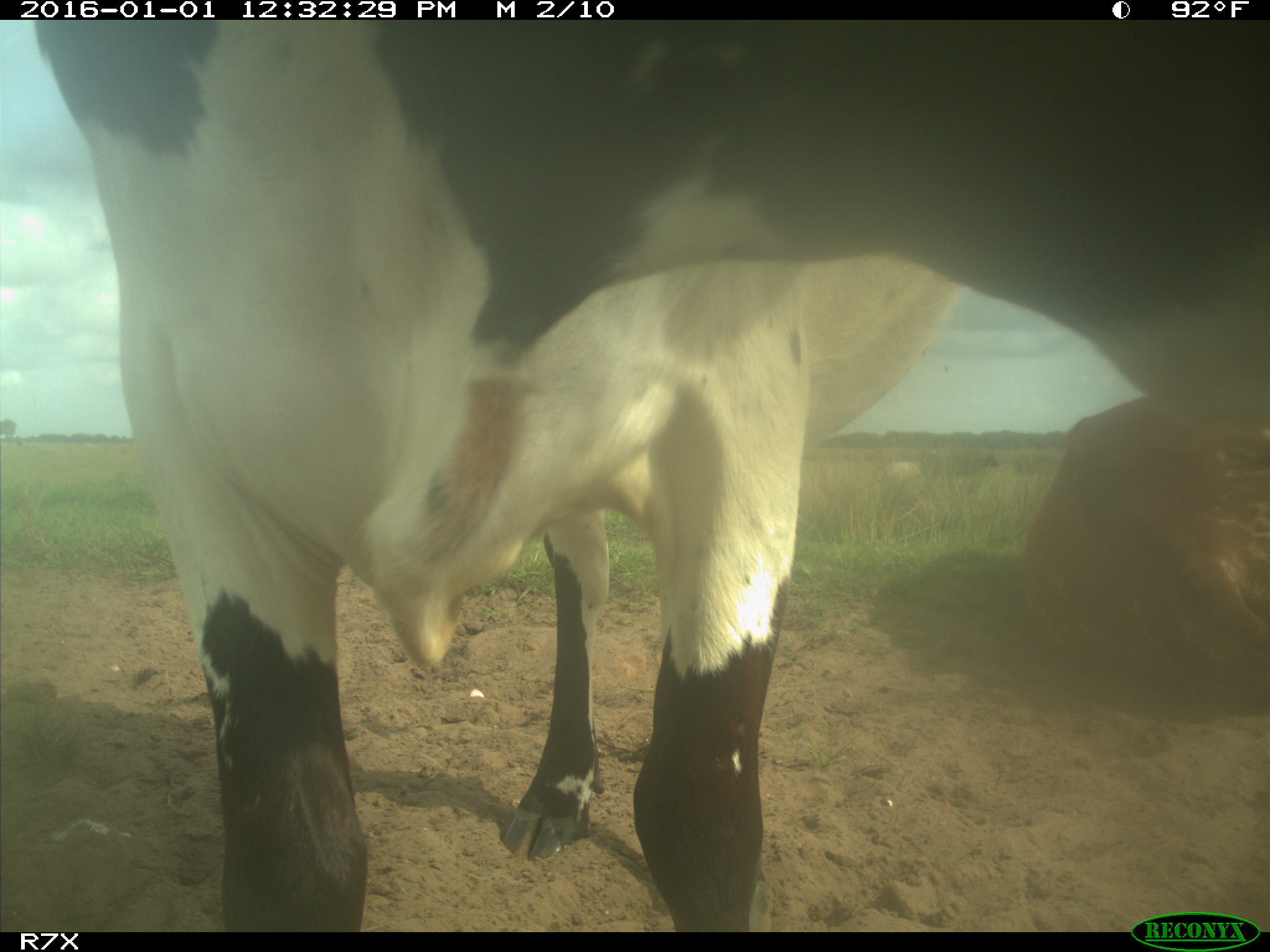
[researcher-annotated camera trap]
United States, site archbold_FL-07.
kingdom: Animalia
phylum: Chordata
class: Mammalia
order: Artiodactyla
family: Bovidae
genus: Bos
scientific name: Bos taurus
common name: domestic cow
Bos taurus (domestic cow).